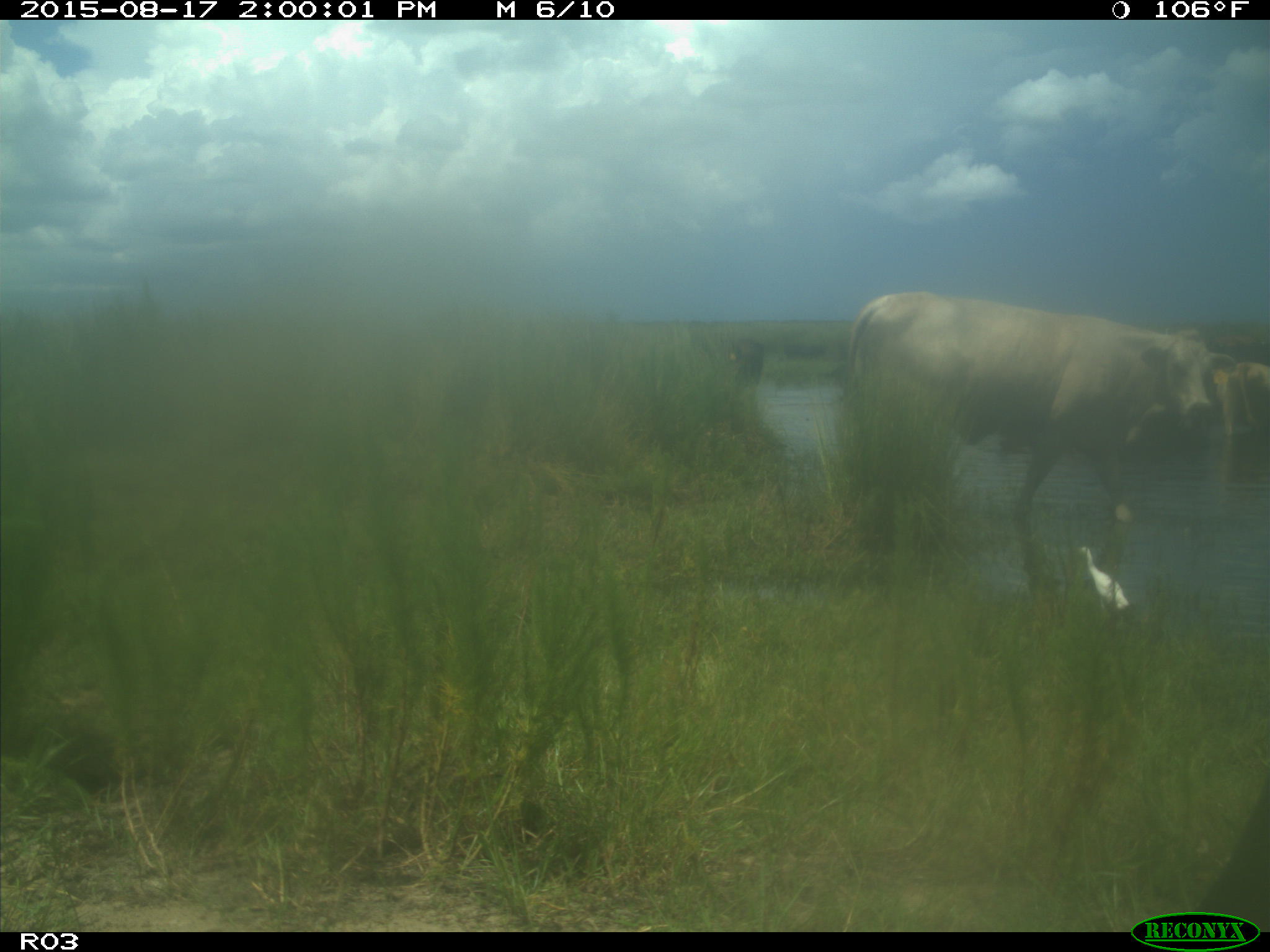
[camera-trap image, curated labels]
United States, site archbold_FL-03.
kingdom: Animalia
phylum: Chordata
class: Mammalia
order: Artiodactyla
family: Bovidae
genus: Bos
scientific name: Bos taurus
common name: domestic cow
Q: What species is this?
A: Bos taurus (domestic cow).